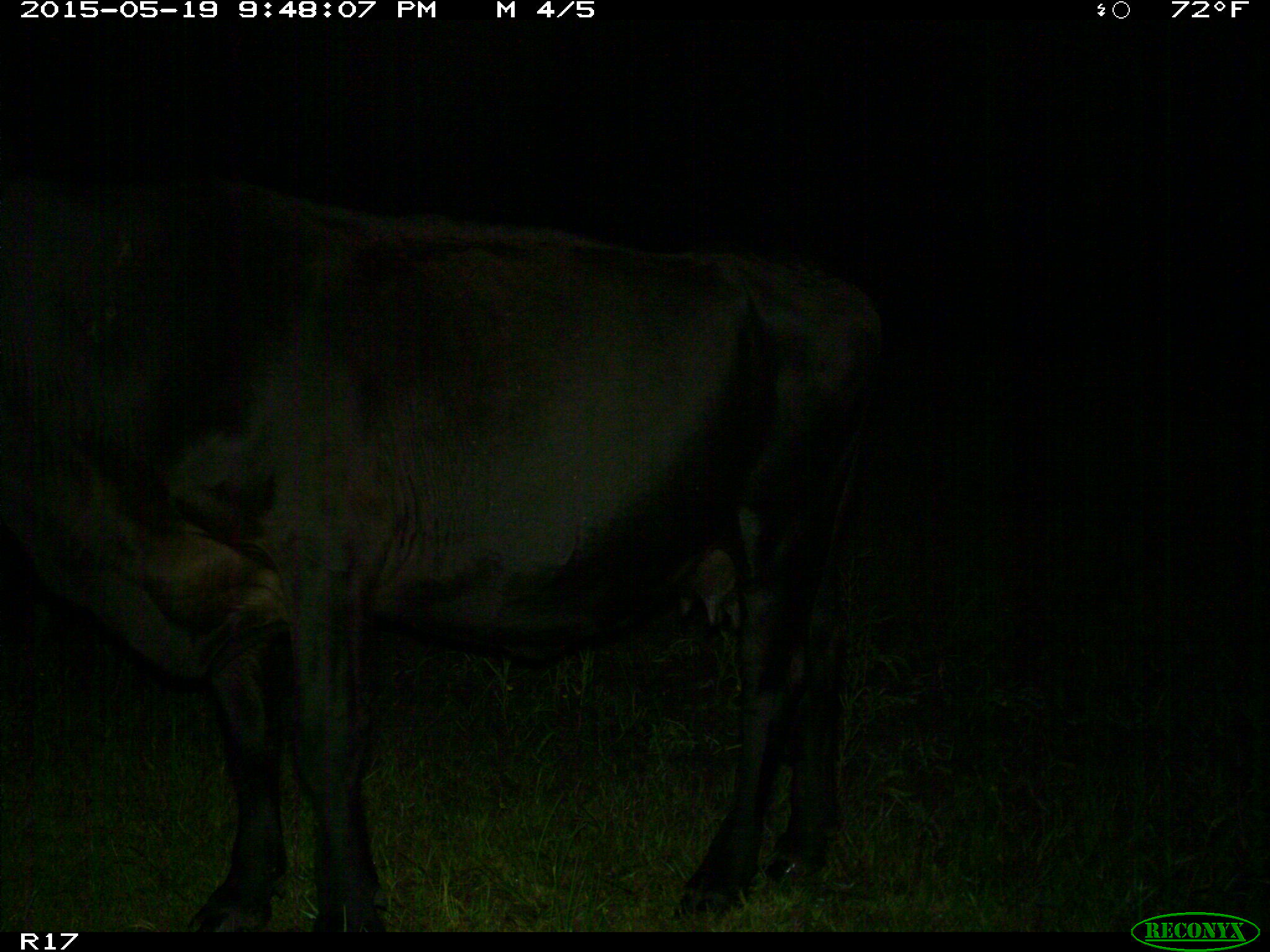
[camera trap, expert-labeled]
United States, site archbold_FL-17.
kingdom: Animalia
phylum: Chordata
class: Mammalia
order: Artiodactyla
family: Bovidae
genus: Bos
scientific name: Bos taurus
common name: domestic cow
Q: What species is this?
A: Bos taurus (domestic cow).